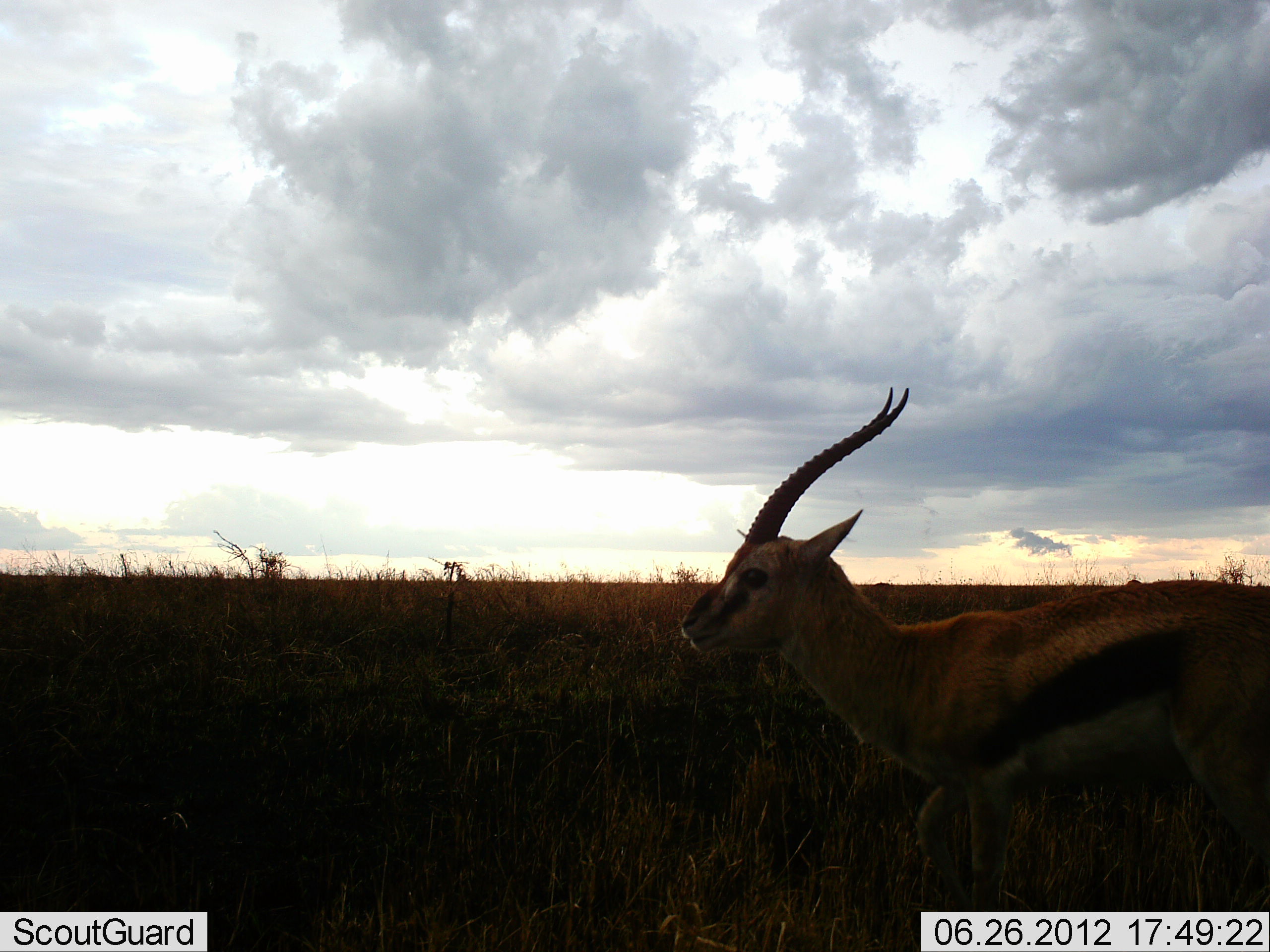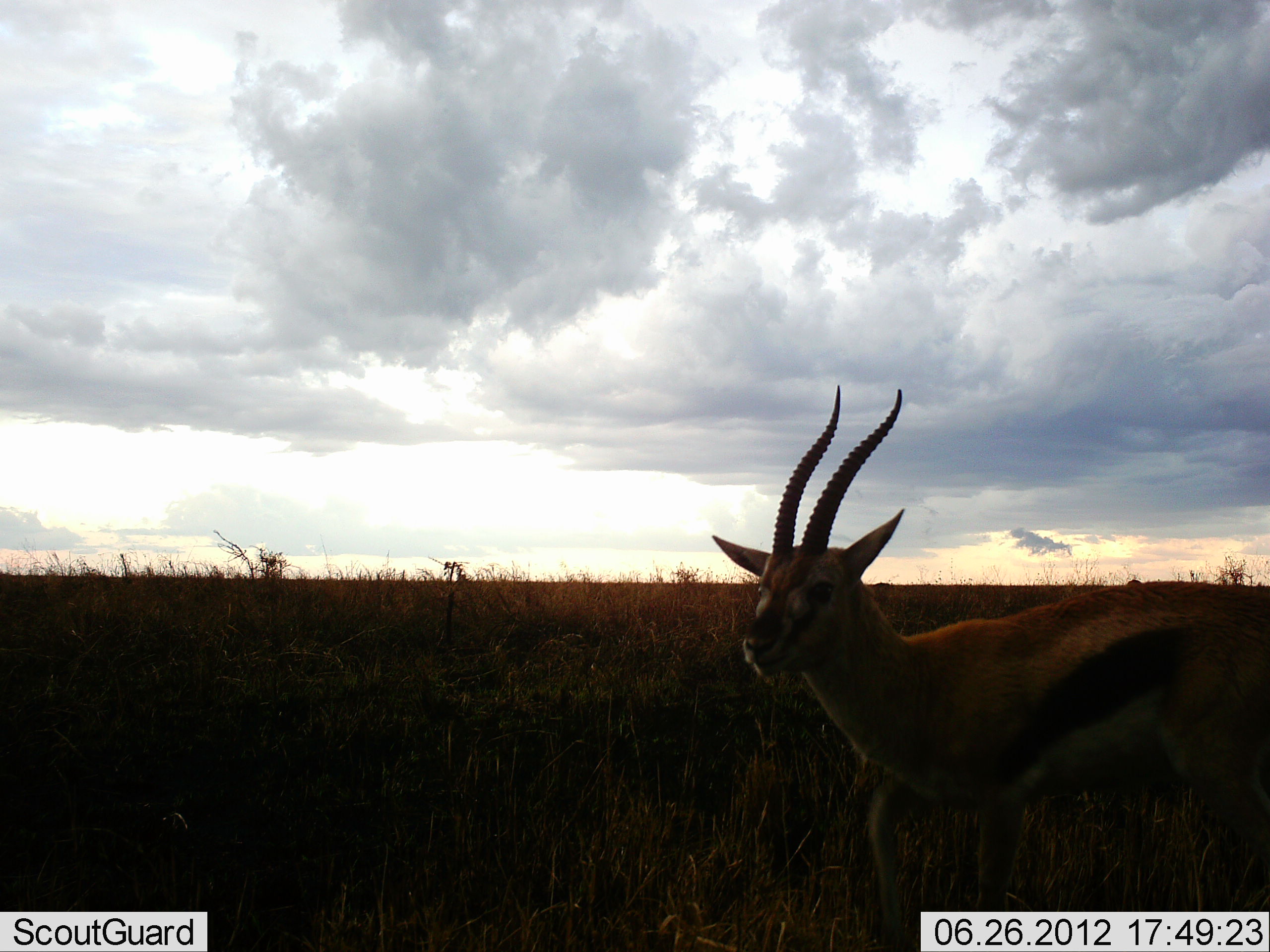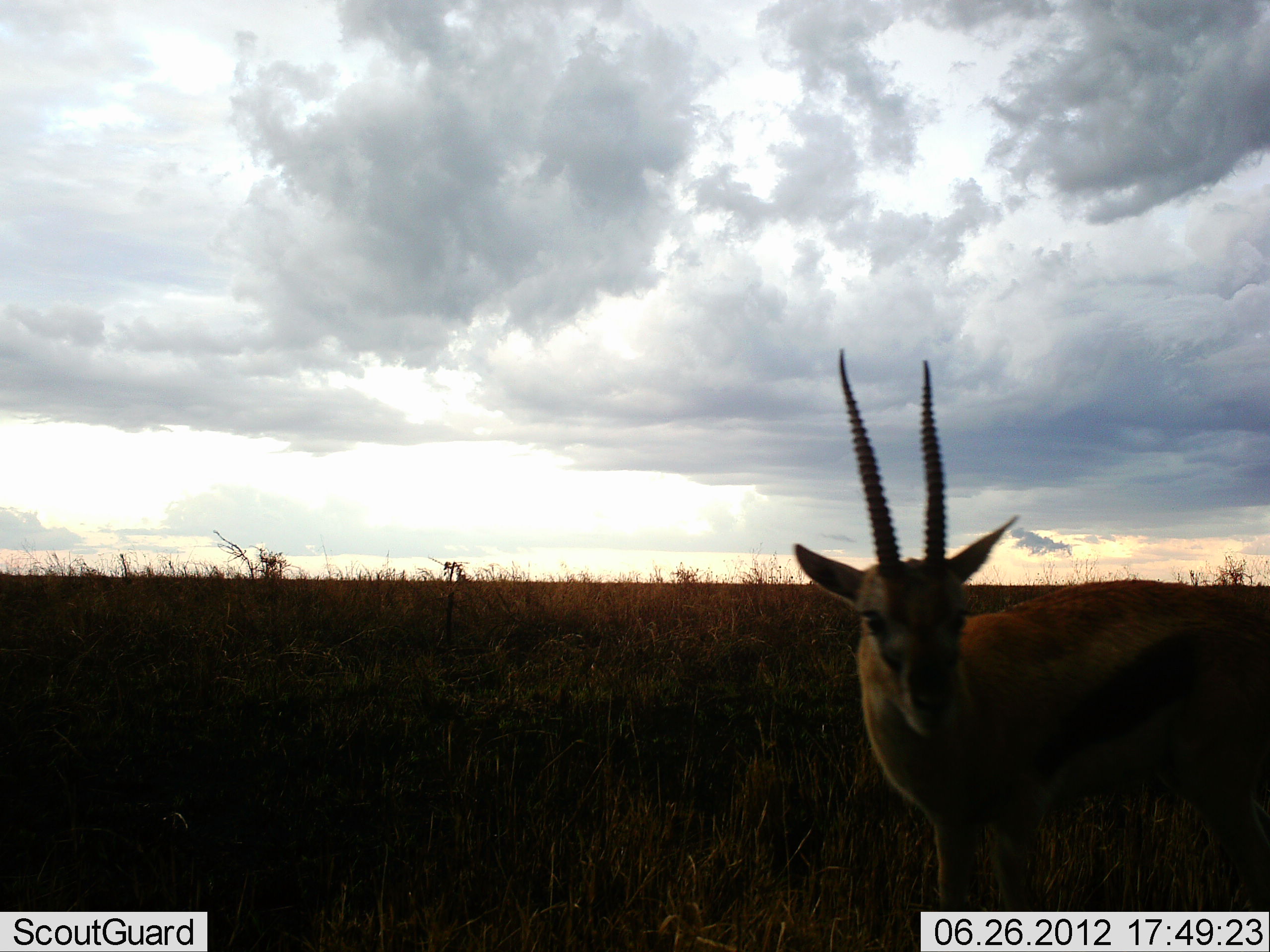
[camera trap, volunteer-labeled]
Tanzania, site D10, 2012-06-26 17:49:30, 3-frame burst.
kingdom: Animalia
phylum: Chordata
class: Mammalia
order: Artiodactyla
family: Bovidae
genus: Eudorcas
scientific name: Eudorcas thomsonii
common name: thomson's gazelle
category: gazellethomsons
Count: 1.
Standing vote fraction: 60%.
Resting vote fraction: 0%.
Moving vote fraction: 40%.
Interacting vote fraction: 0%.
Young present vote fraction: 0%.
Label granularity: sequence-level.